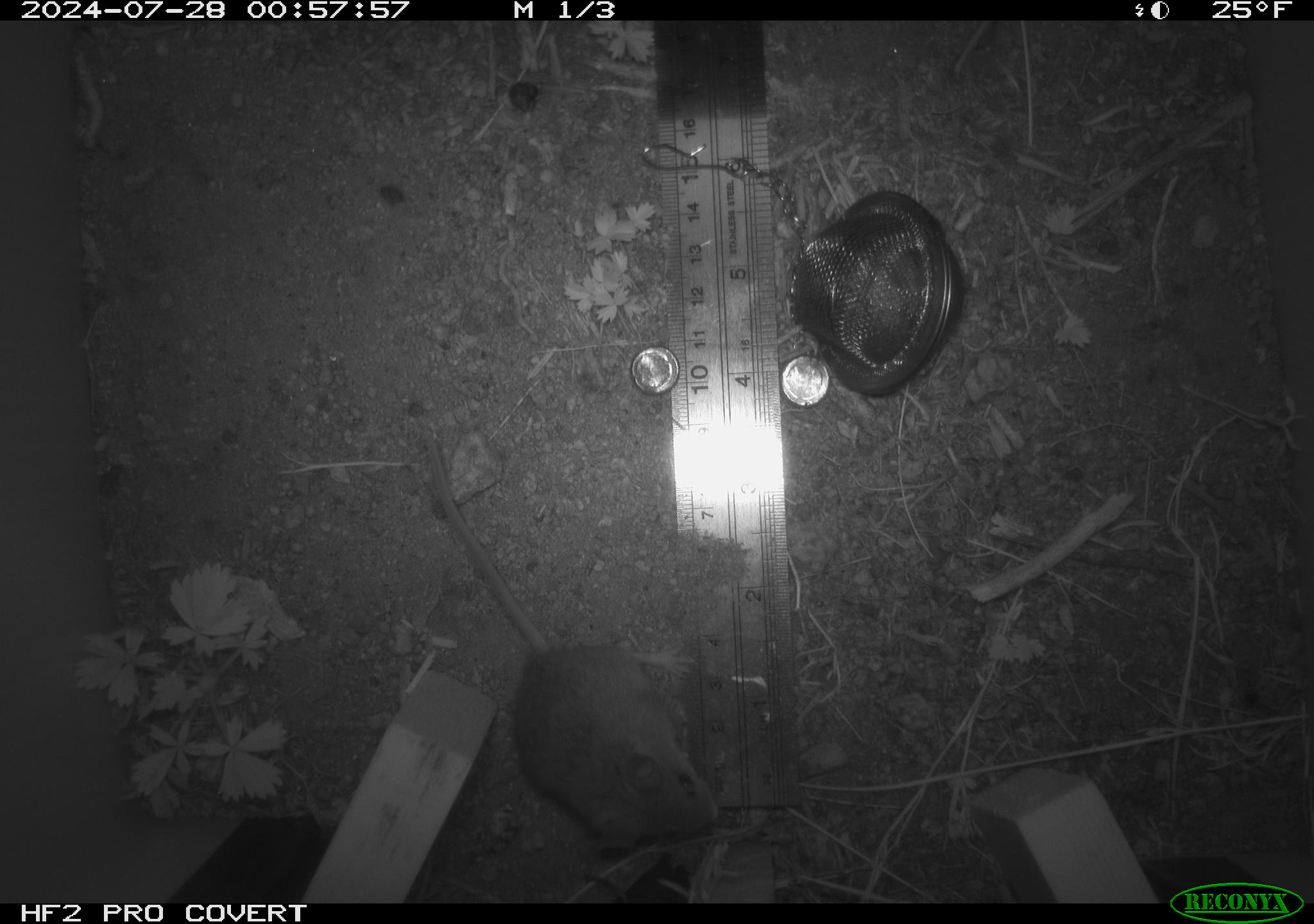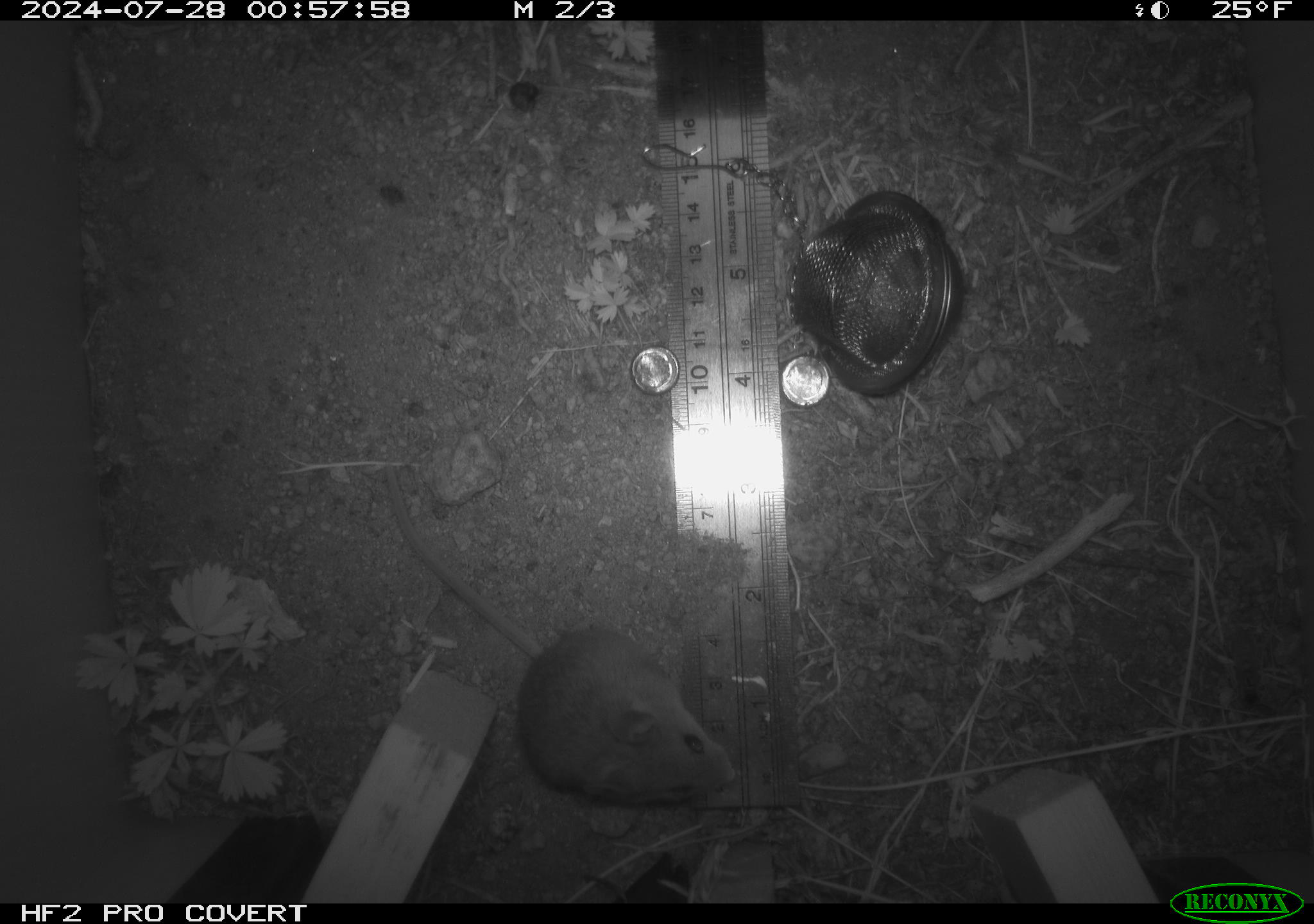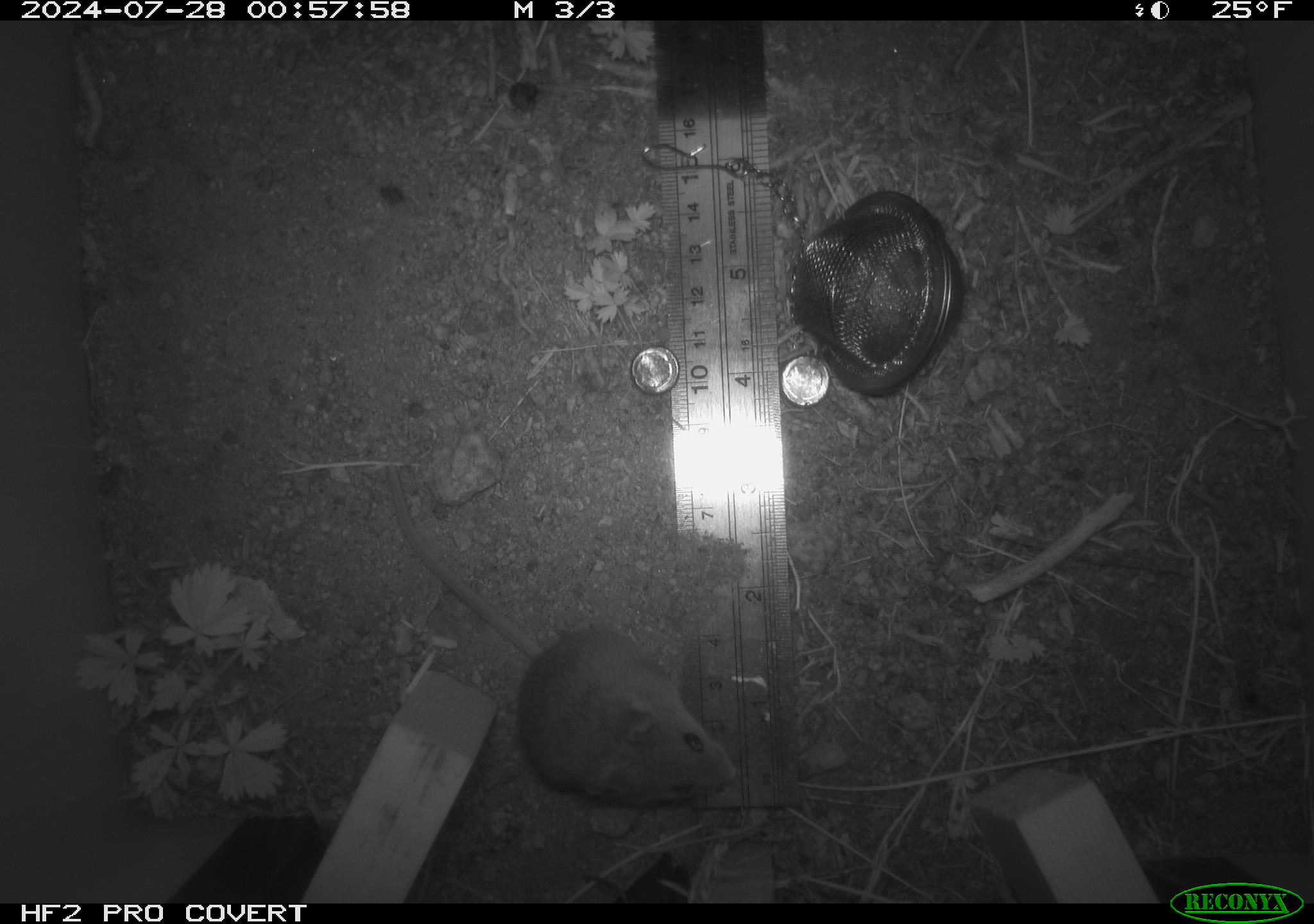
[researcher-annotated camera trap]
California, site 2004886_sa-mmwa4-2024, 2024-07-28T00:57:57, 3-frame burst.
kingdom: Animalia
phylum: Chordata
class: Mammalia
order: Rodentia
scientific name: Rodentia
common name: mouse species